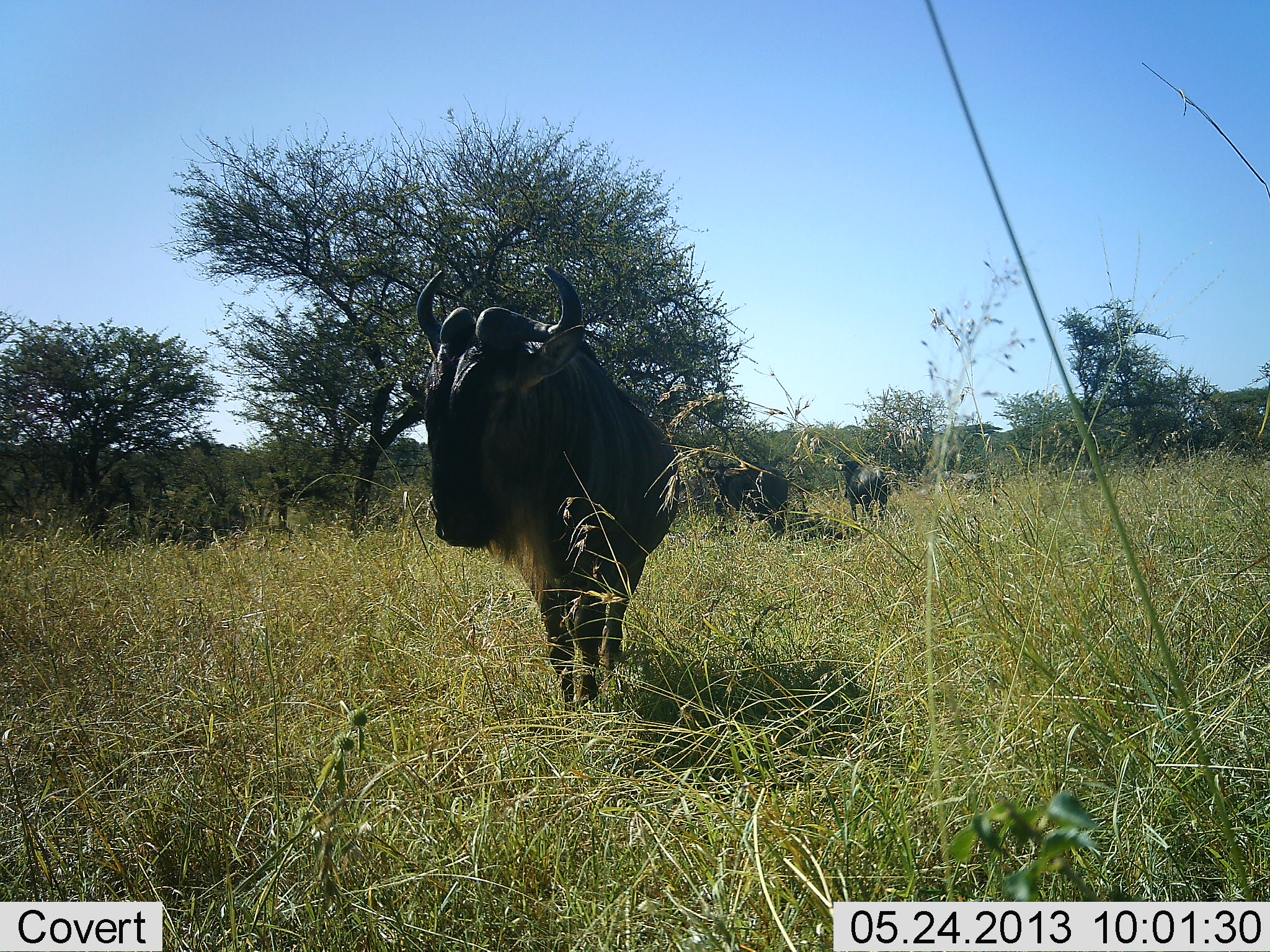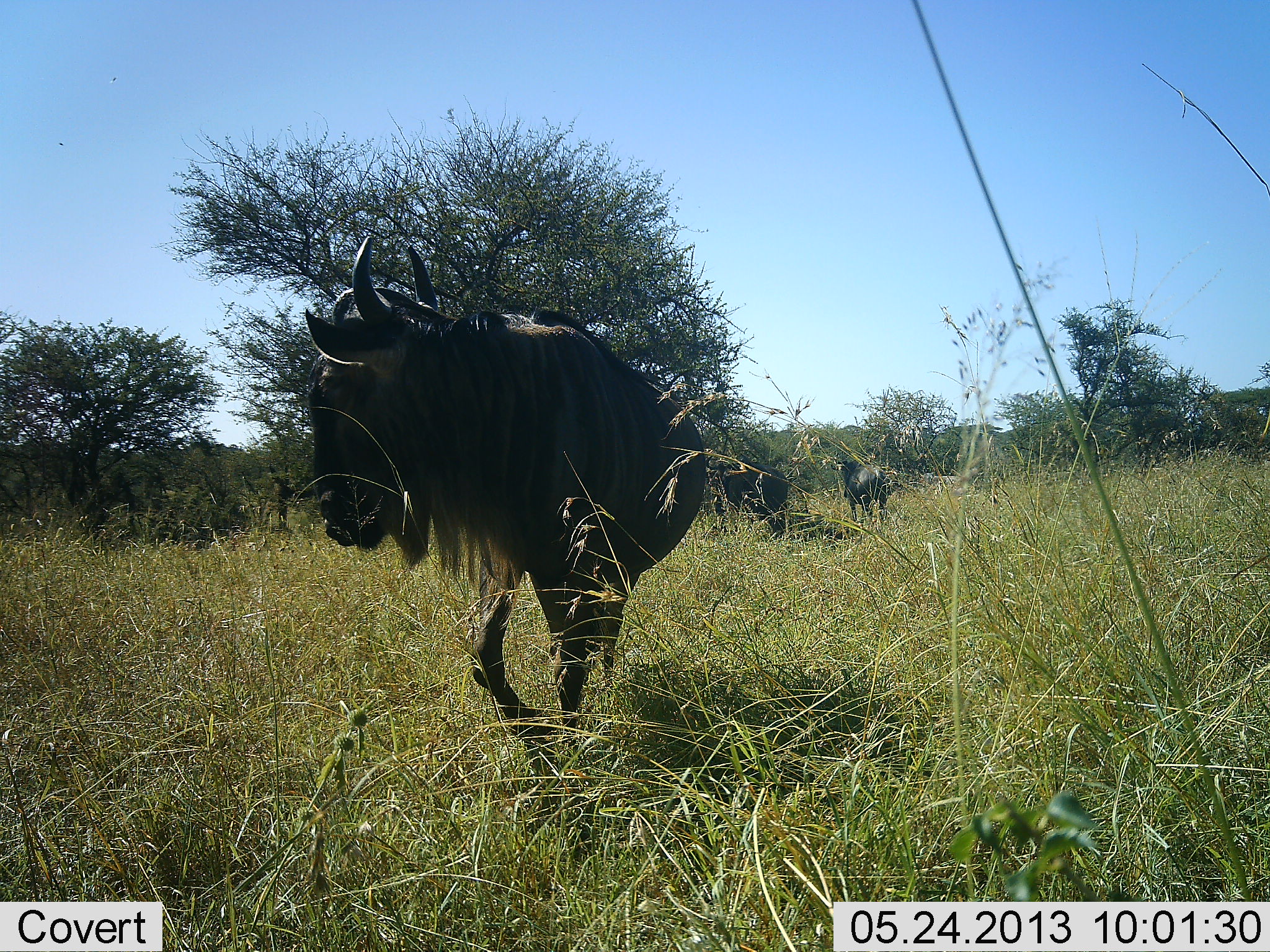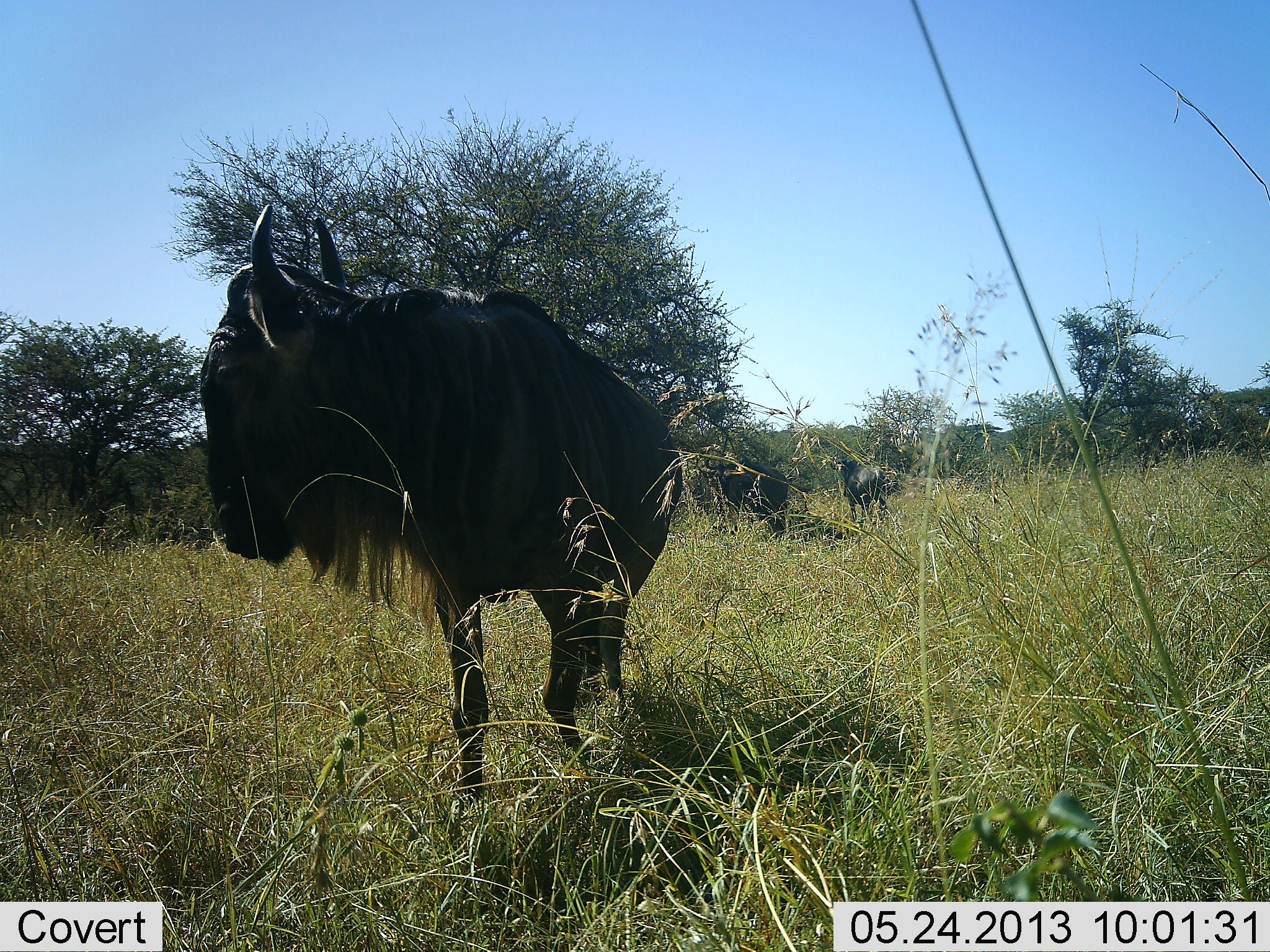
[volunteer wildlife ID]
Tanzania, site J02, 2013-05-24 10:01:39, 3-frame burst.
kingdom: Animalia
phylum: Chordata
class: Mammalia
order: Artiodactyla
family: Bovidae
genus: Connochaetes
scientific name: Connochaetes taurinus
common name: blue wildebeest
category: wildebeest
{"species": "wildebeest (blue wildebeest) (Connochaetes taurinus)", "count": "3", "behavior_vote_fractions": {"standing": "51%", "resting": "3%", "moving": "91%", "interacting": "0%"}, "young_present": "0%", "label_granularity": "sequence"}